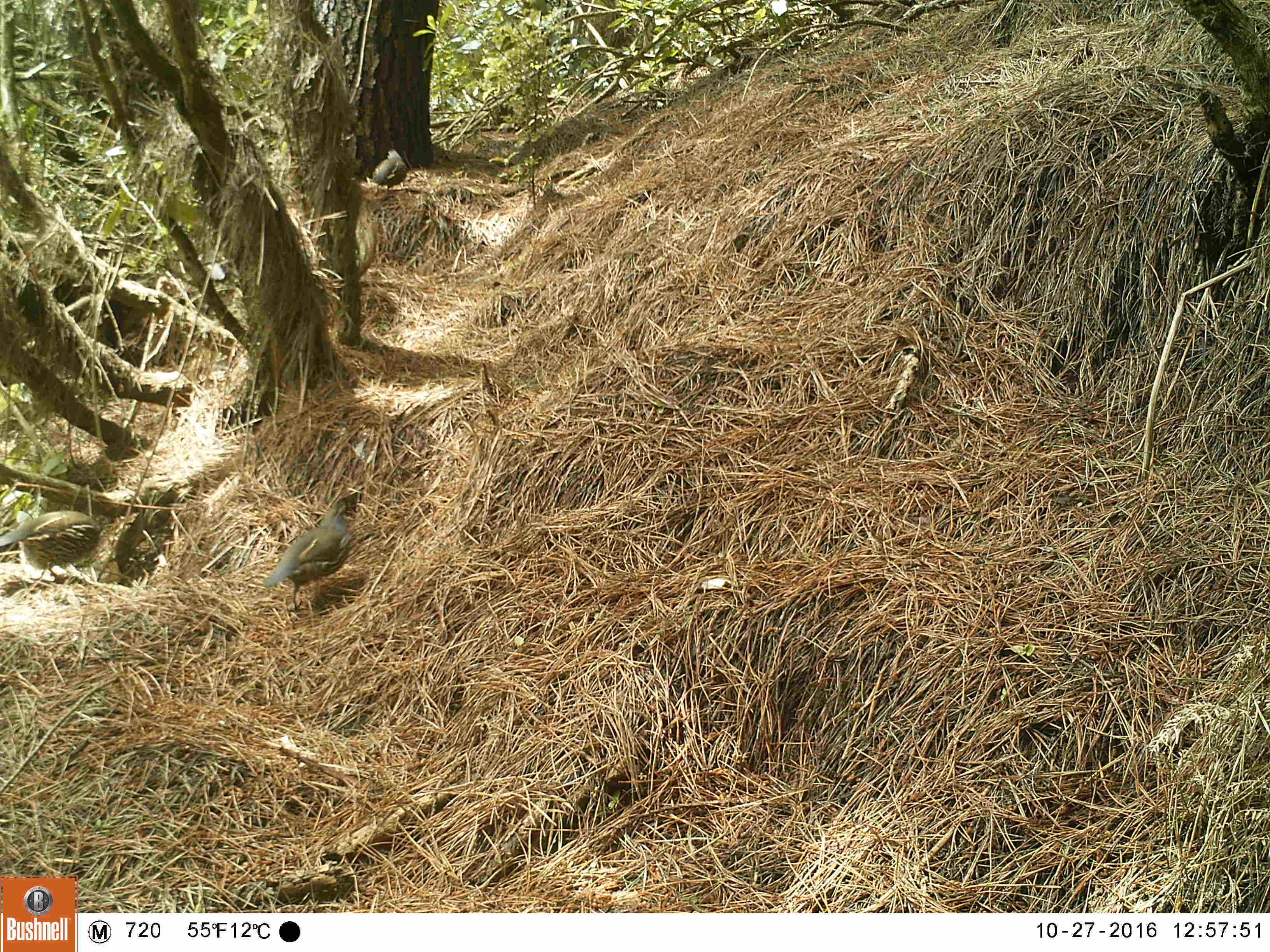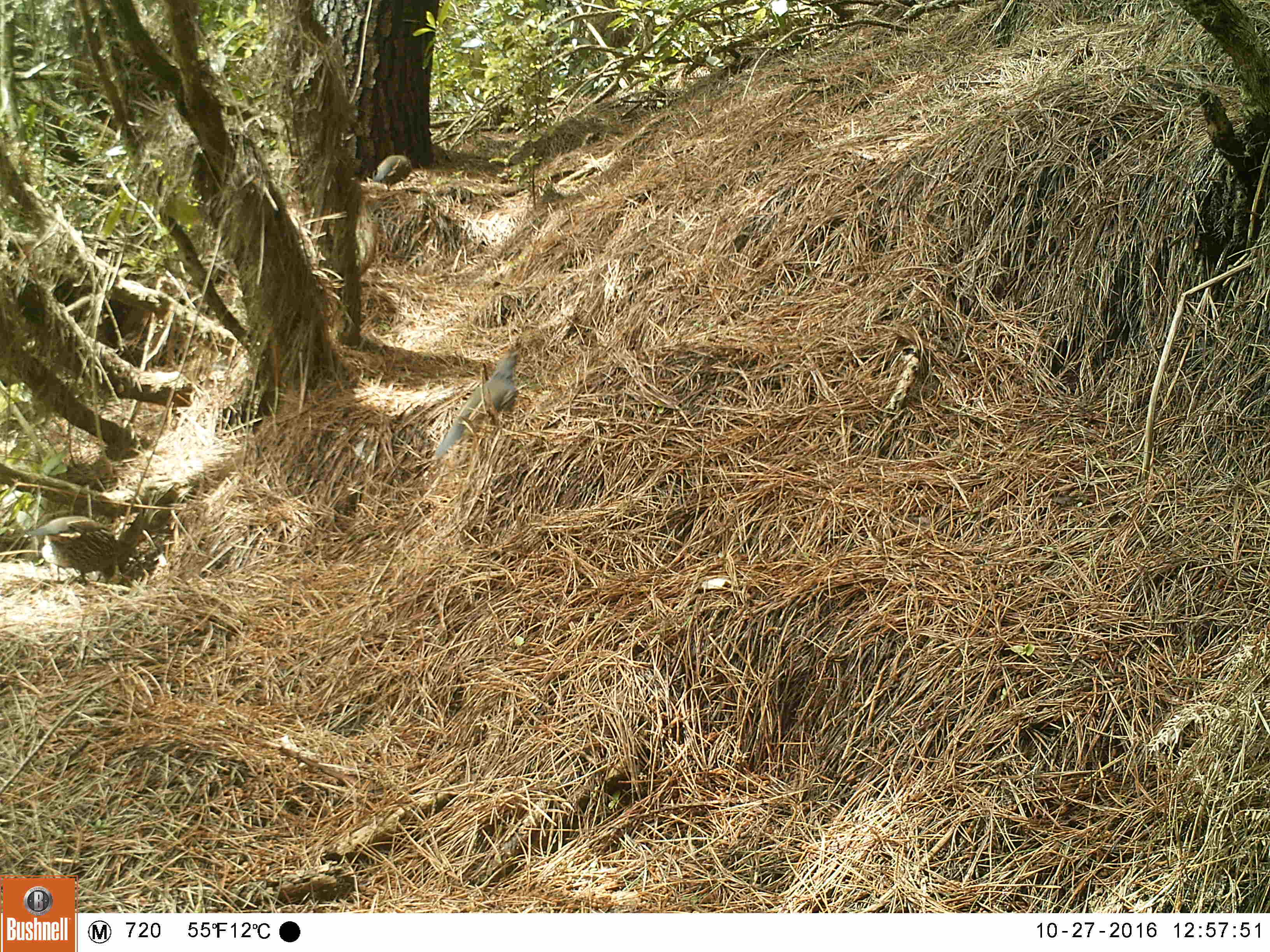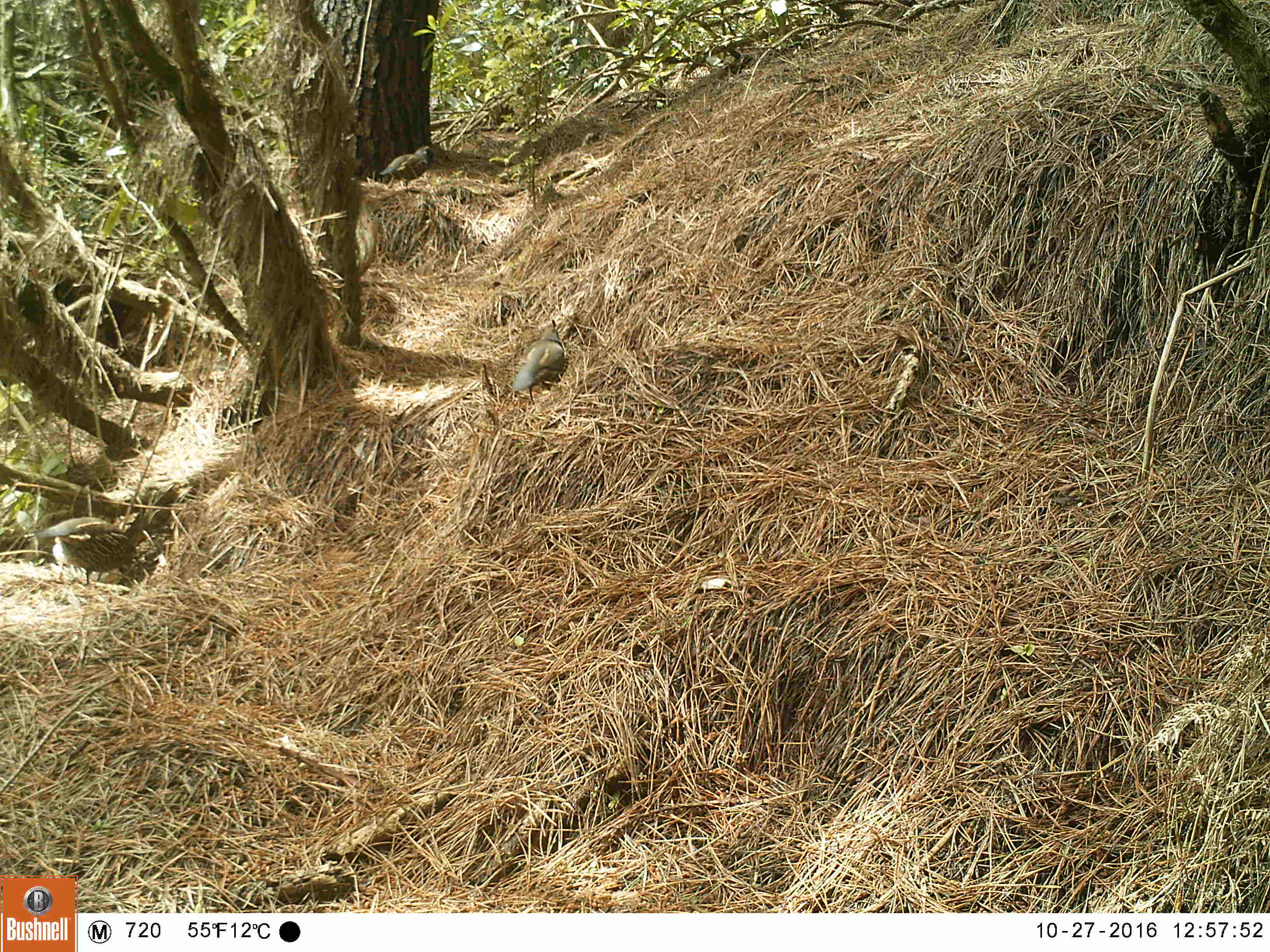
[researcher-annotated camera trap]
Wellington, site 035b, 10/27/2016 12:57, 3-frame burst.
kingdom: Animalia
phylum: Chordata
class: Aves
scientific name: Aves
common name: bird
Bird (Aves).